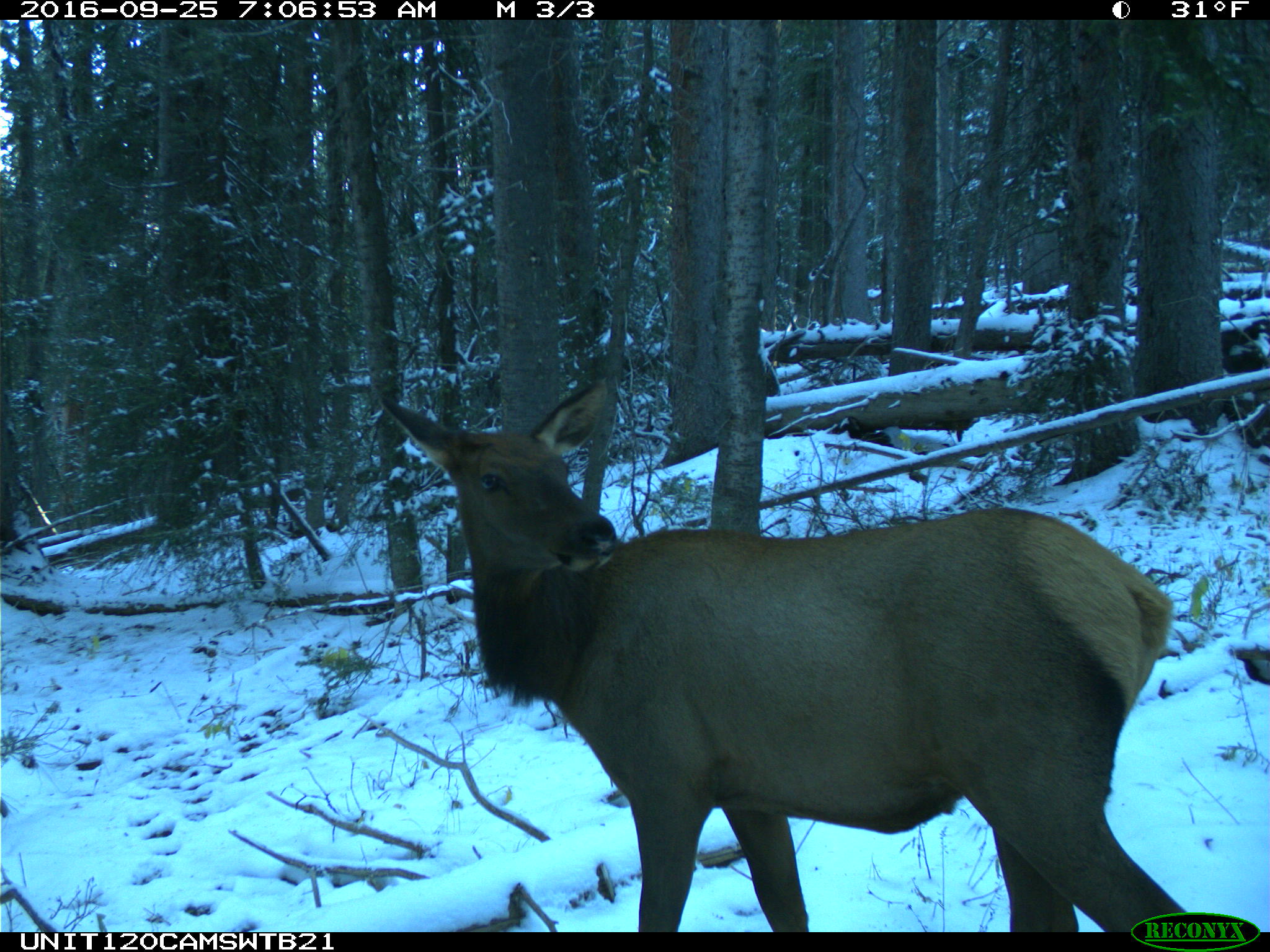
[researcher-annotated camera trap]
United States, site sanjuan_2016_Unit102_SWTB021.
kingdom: Animalia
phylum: Chordata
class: Mammalia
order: Artiodactyla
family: Cervidae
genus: Cervus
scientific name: Cervus elaphus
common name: red deer